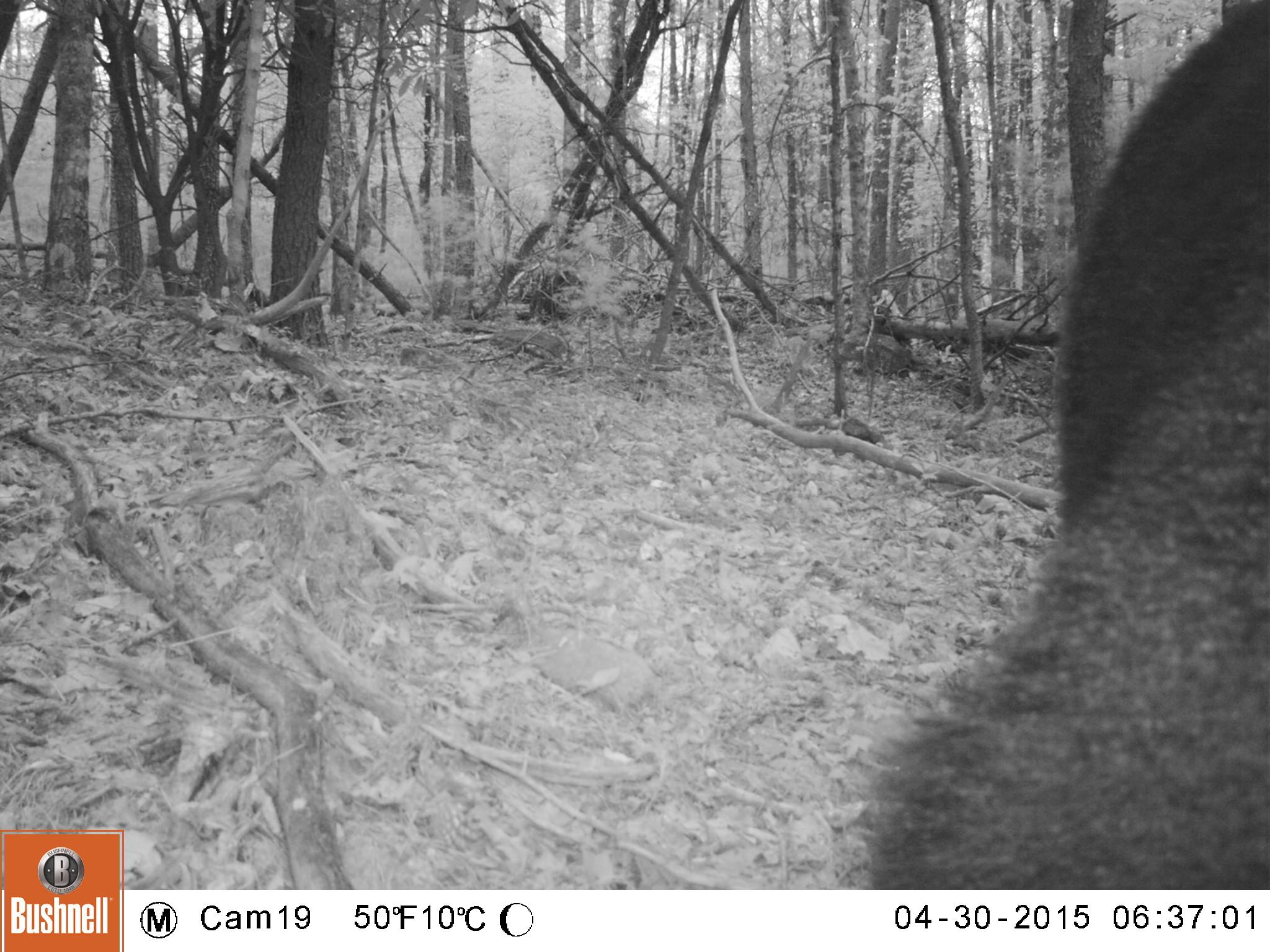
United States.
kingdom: Animalia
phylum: Chordata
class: Mammalia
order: Carnivora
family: Ursidae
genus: Ursus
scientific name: Ursus americanus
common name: american black bear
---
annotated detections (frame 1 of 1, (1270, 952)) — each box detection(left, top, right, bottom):
American Black Bear: detection(883, 10, 1270, 889)